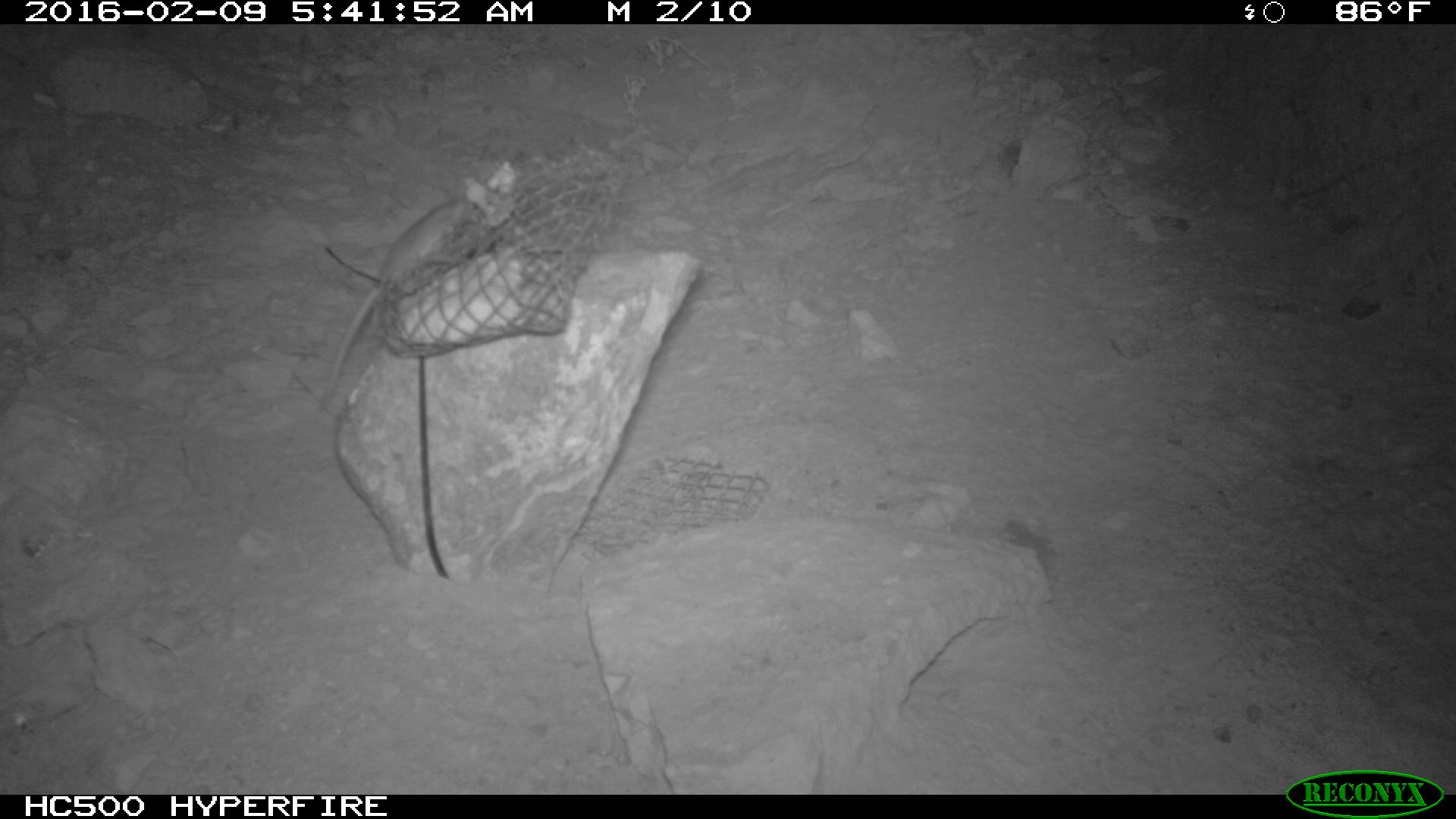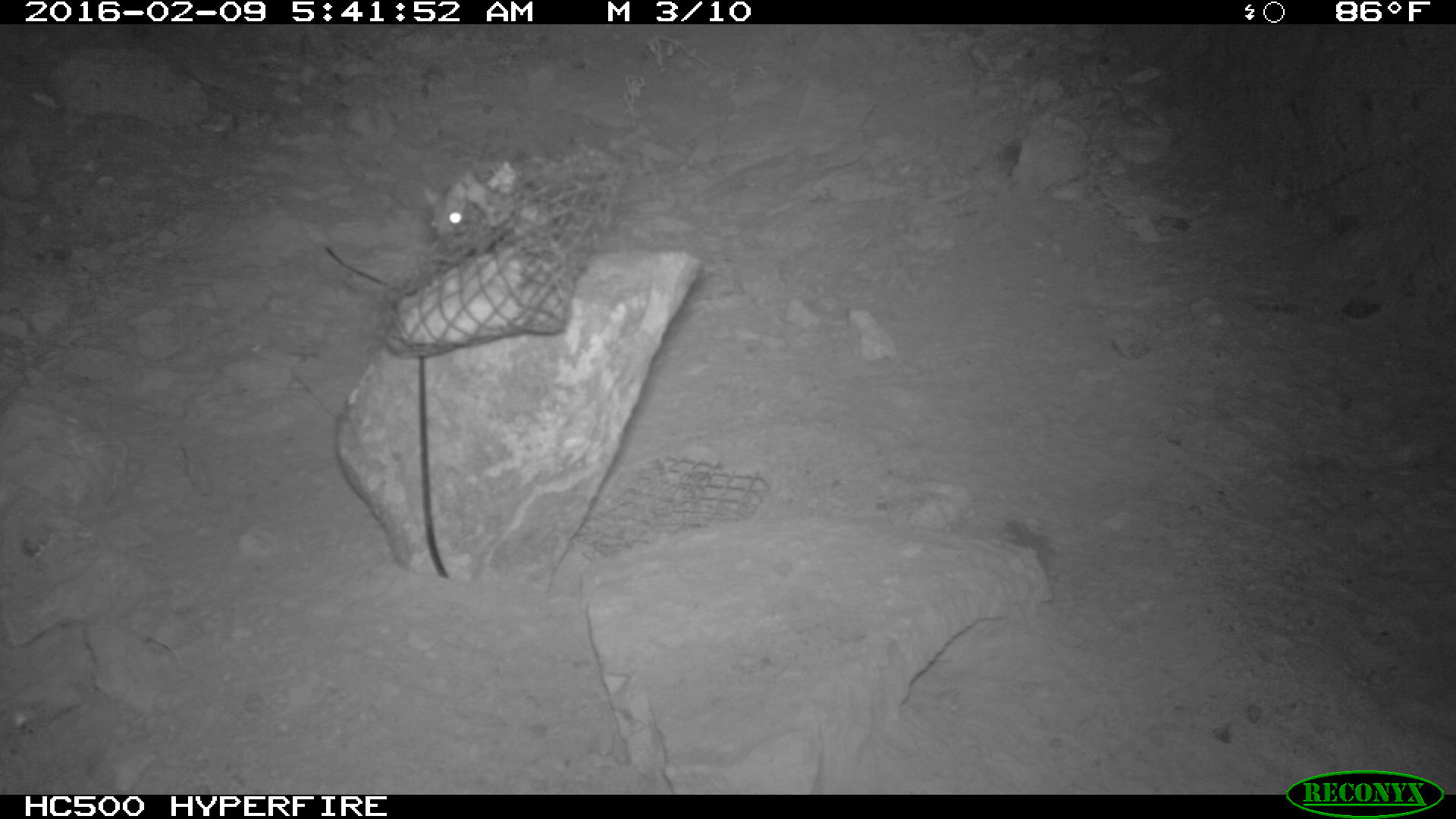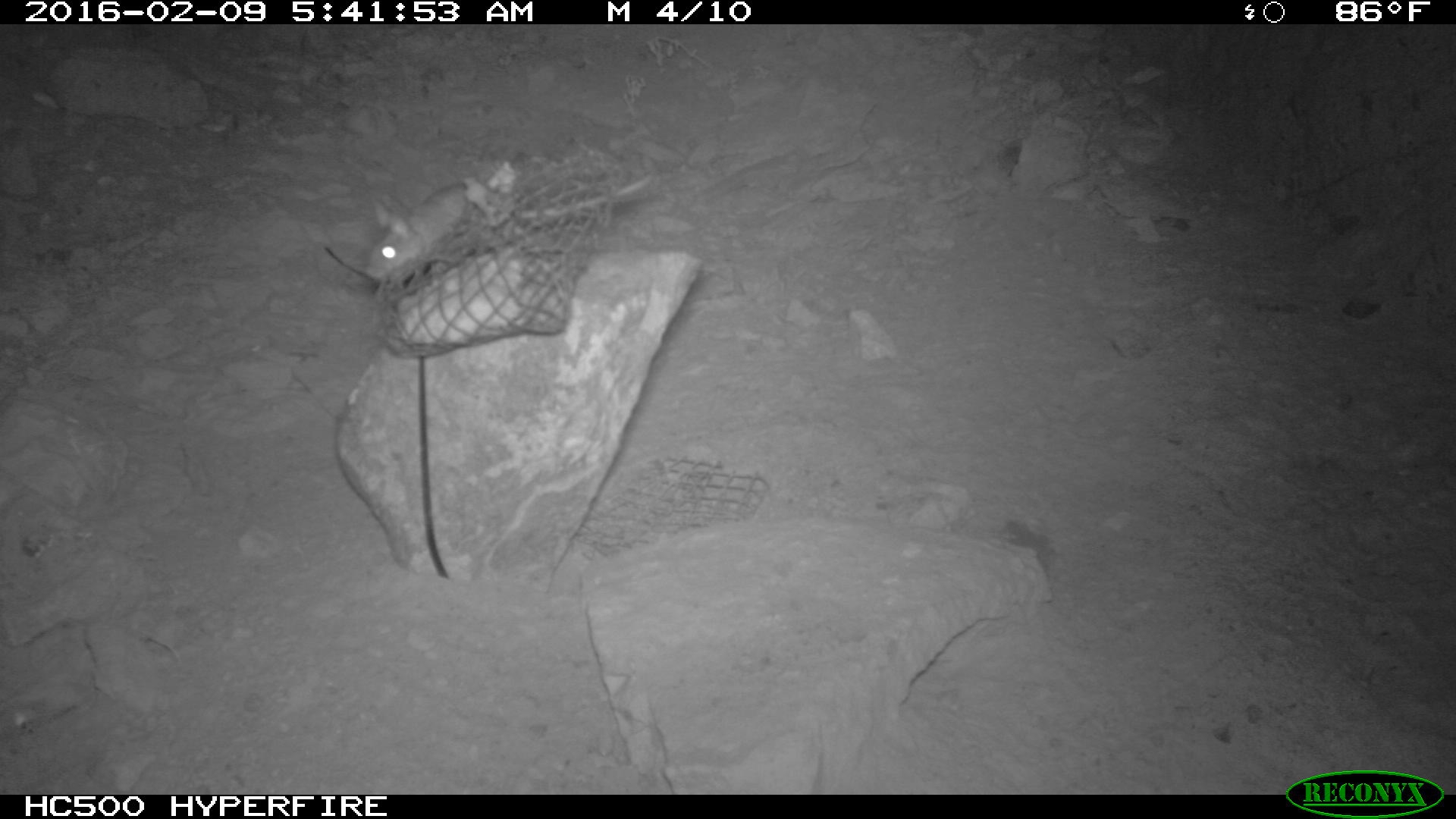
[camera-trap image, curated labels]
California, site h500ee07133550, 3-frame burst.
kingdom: Animalia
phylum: Chordata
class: Mammalia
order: Rodentia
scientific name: Rodentia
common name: rodent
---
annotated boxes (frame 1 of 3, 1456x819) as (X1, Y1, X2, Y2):
rodent: (322, 195, 479, 404)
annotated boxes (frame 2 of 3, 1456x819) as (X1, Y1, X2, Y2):
rodent: (422, 180, 475, 238)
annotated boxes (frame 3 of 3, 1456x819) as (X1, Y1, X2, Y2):
rodent: (366, 167, 651, 278)